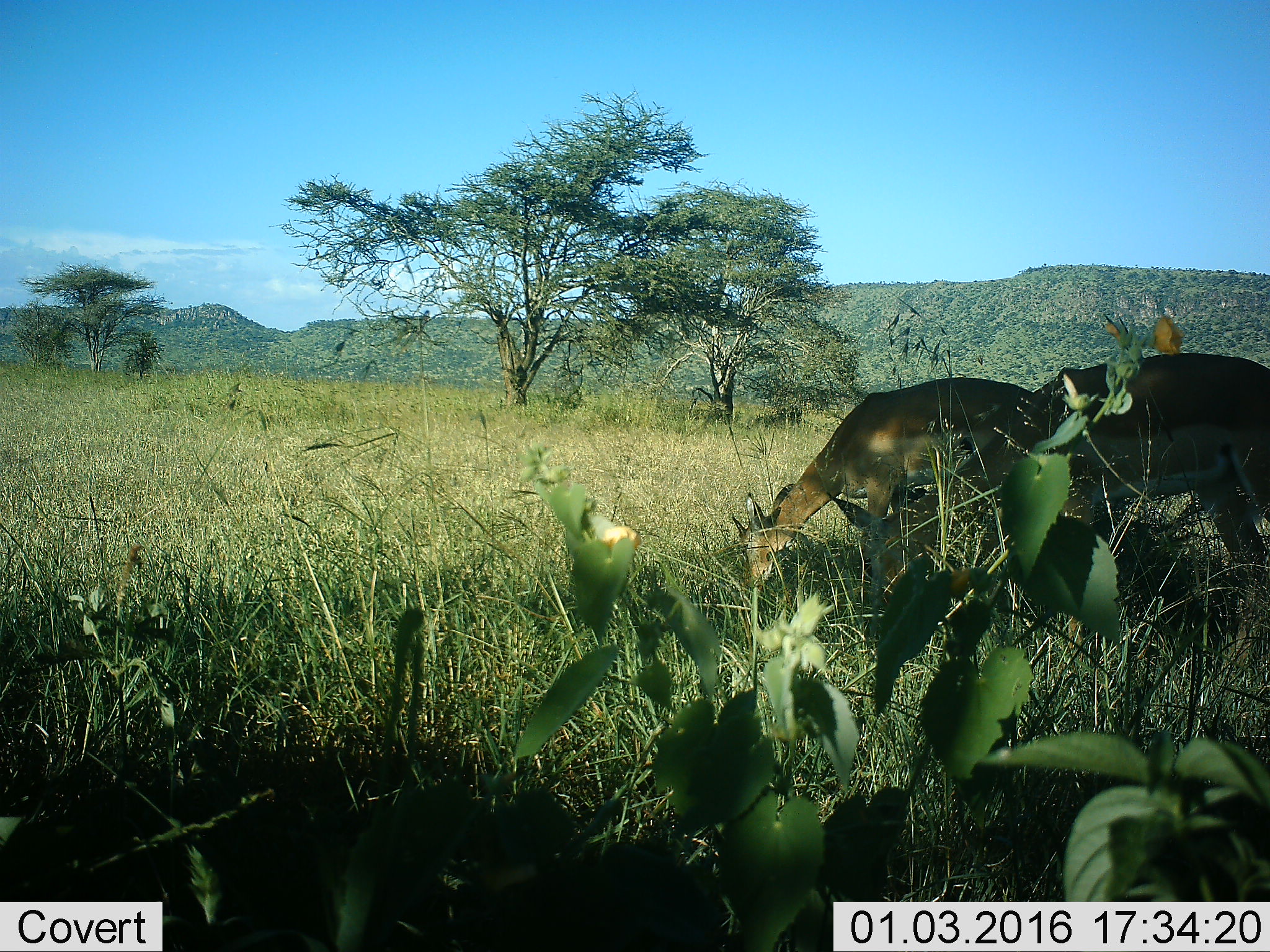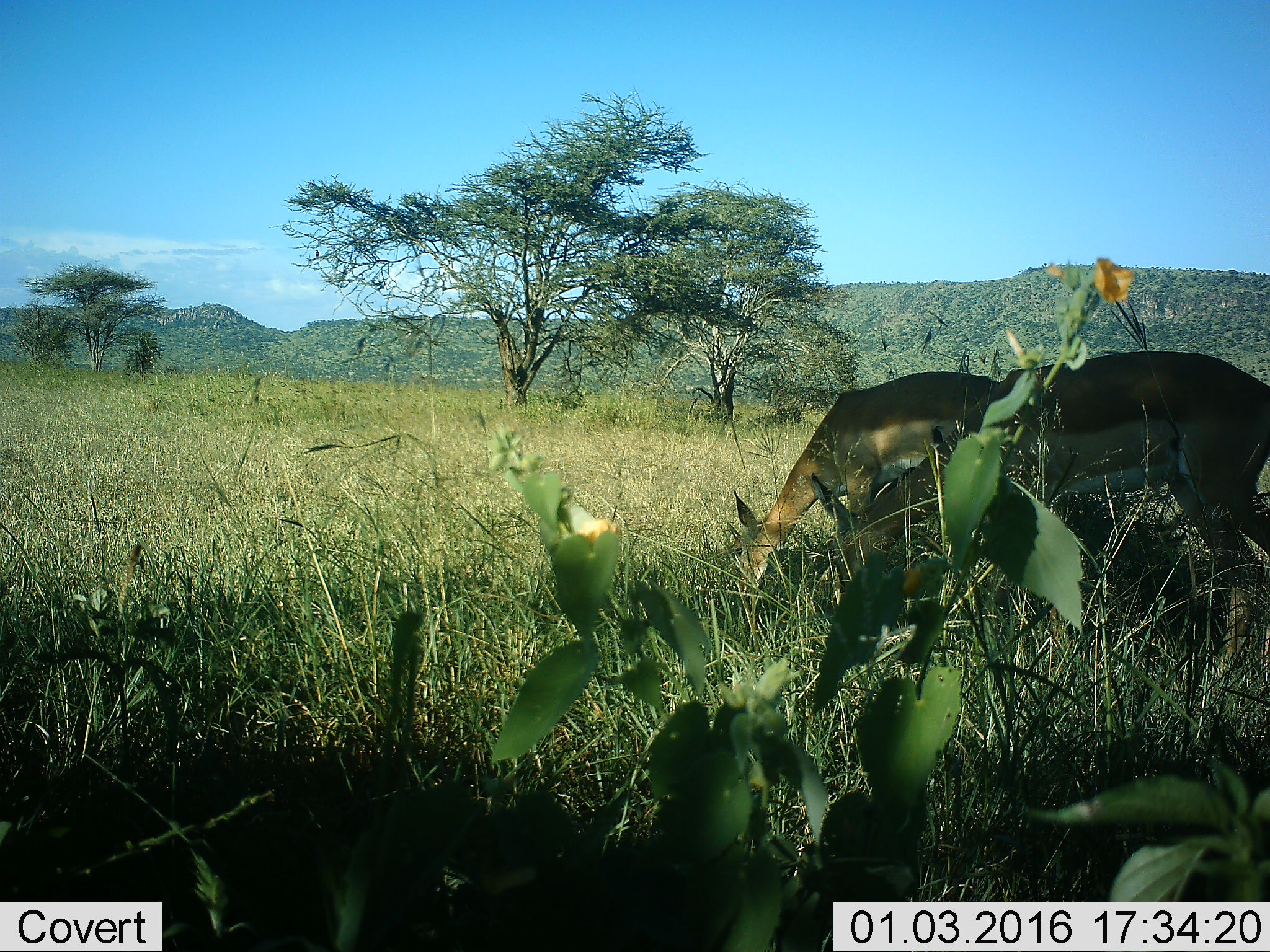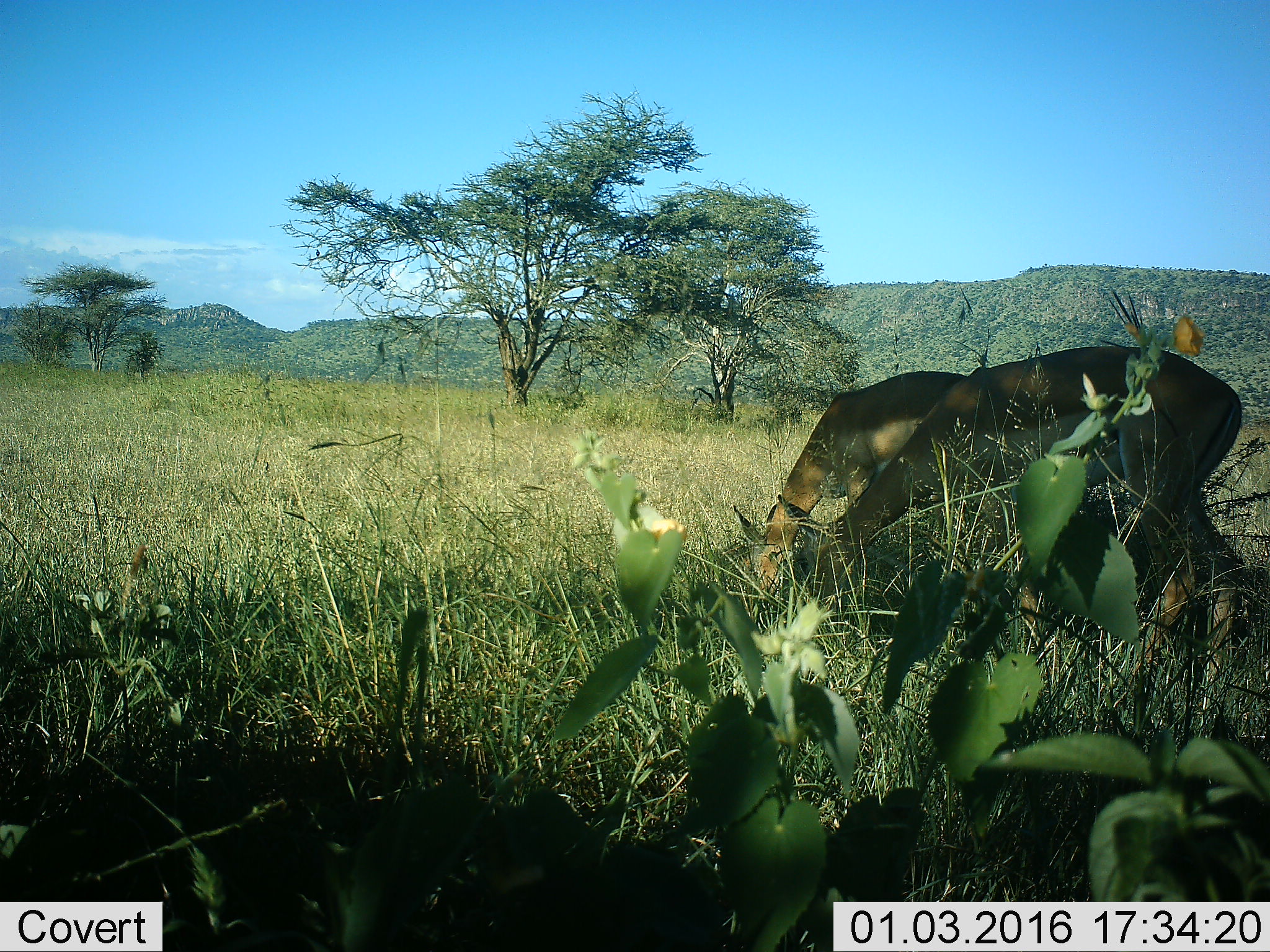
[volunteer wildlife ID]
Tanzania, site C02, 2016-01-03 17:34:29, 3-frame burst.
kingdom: Animalia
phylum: Chordata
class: Mammalia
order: Artiodactyla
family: Bovidae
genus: Aepyceros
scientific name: Aepyceros melampus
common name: impala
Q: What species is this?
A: Impala (Aepyceros melampus).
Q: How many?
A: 2.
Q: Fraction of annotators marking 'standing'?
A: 20%.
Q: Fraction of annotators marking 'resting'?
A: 0%.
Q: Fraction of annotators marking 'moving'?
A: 30%.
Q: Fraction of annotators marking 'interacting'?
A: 0%.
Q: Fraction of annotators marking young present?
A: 10%.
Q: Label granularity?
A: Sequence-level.